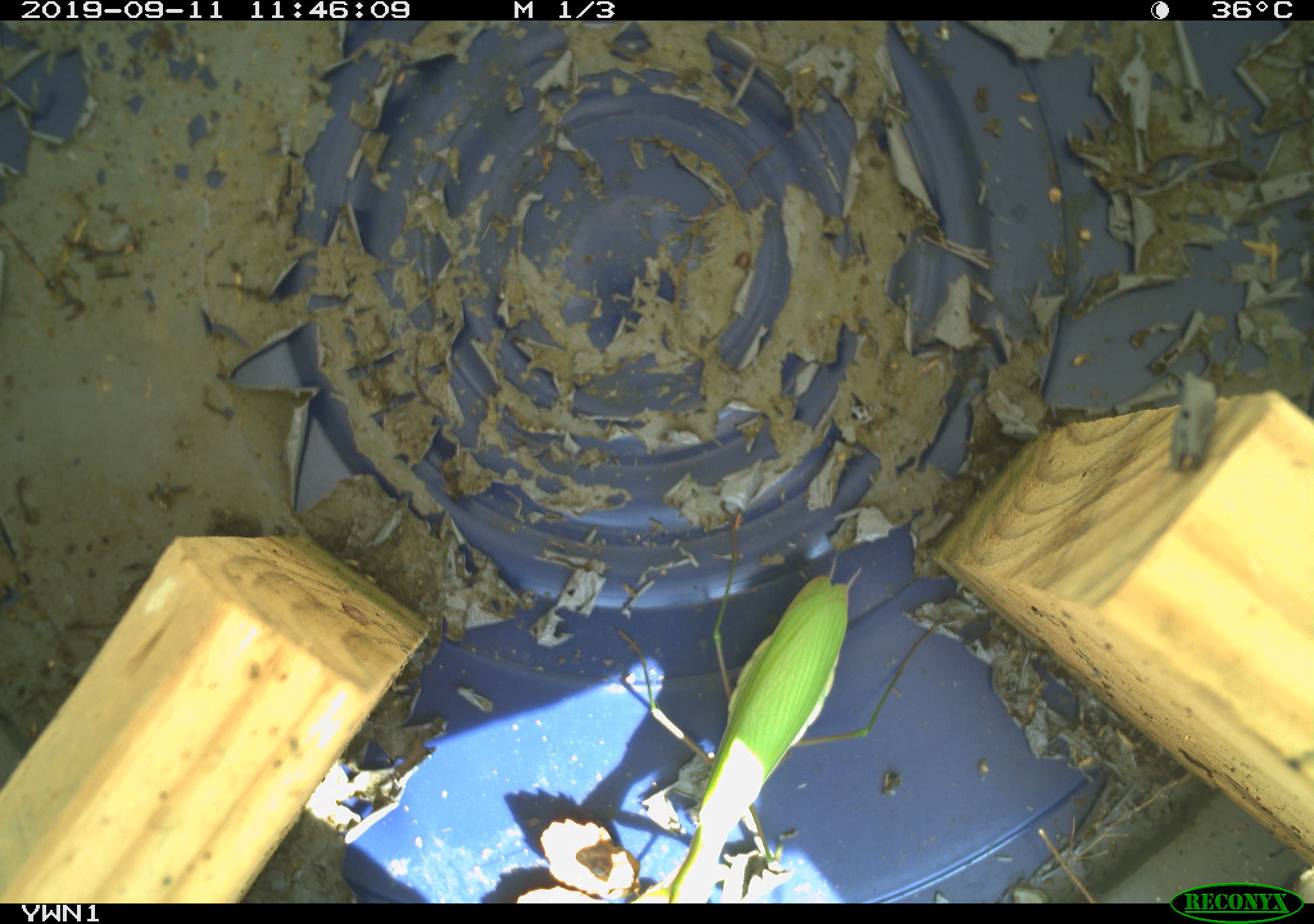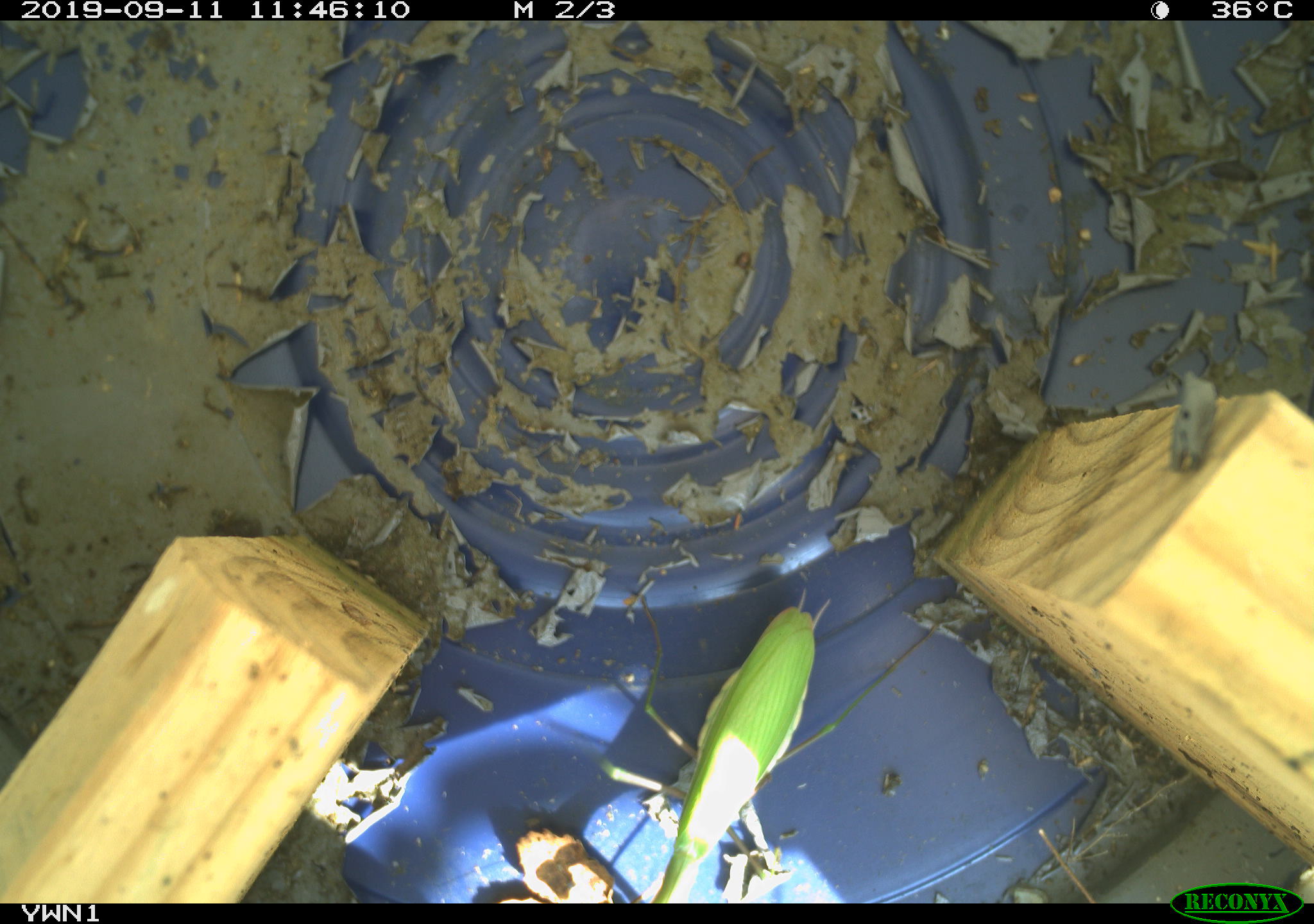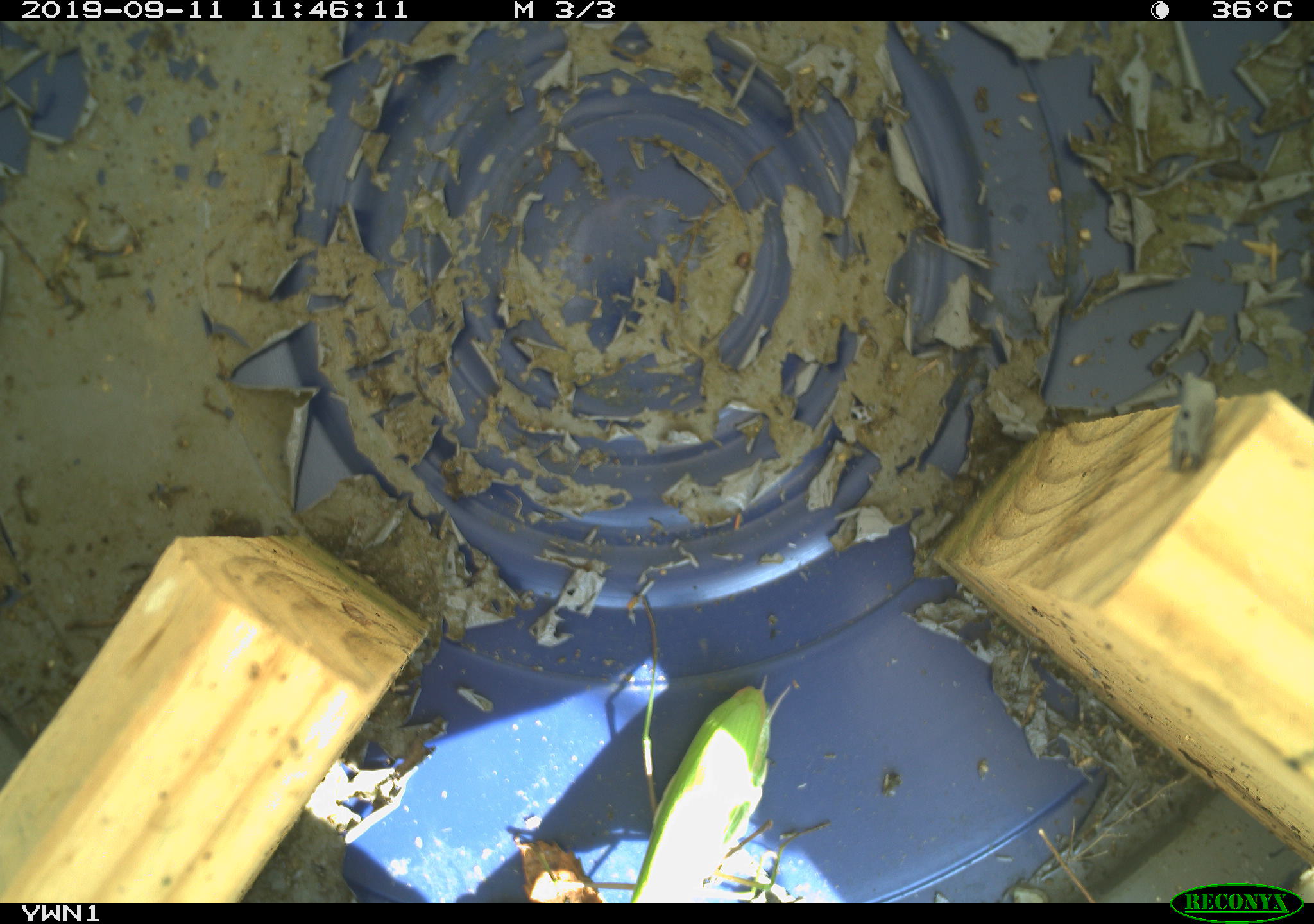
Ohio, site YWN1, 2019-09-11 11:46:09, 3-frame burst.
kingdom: Animalia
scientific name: Animalia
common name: animal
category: invertebrate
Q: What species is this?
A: Invertebrate (animal) (Animalia).